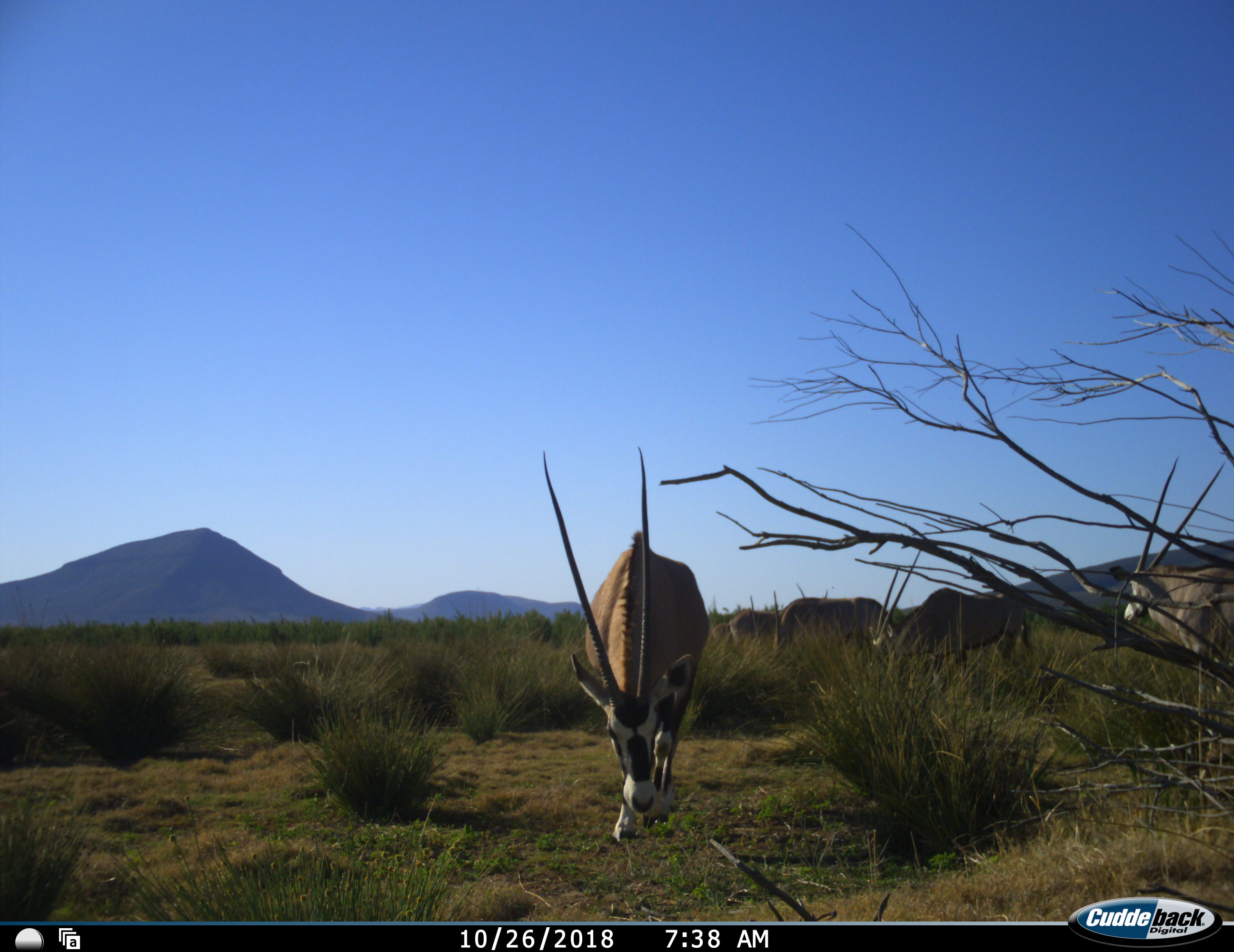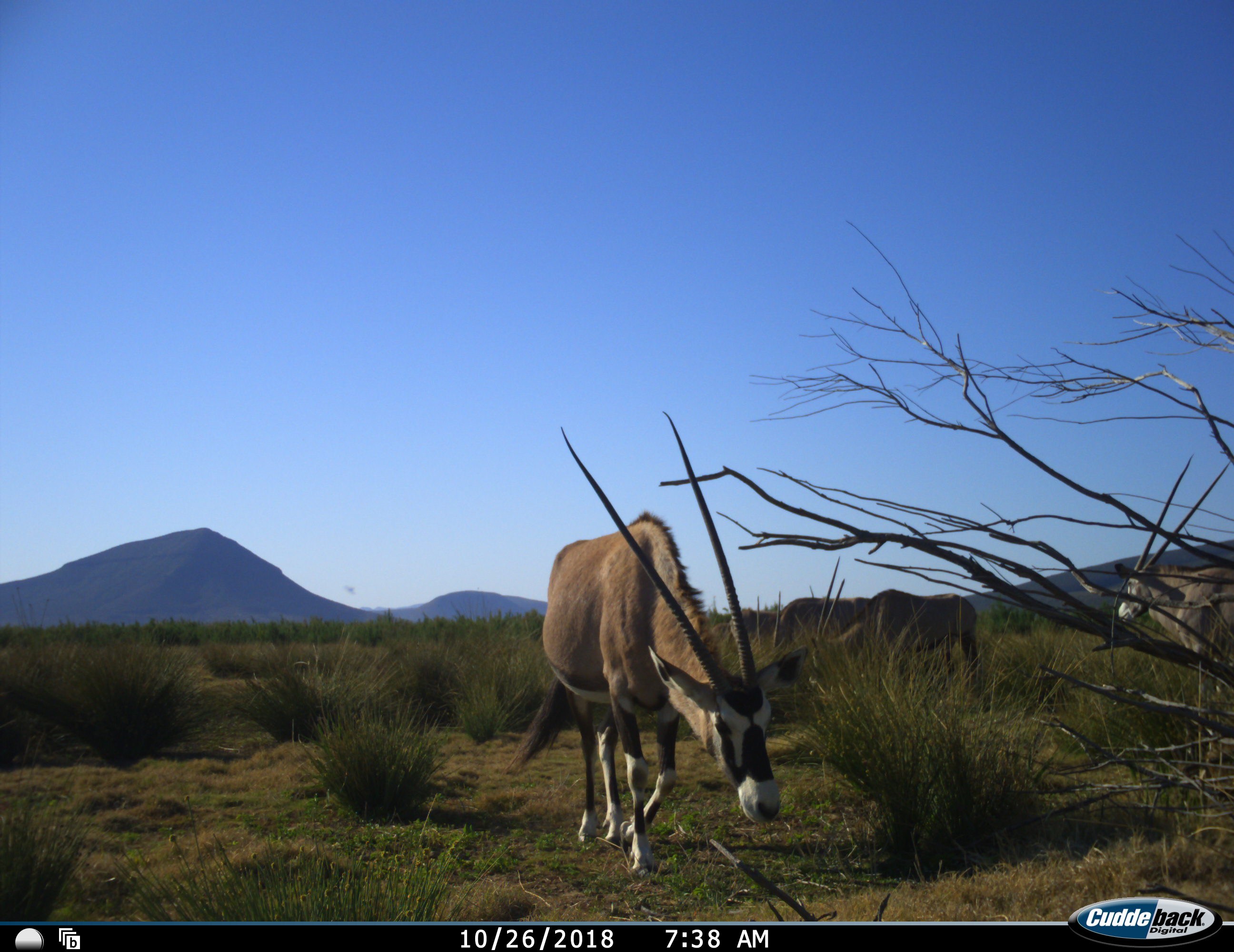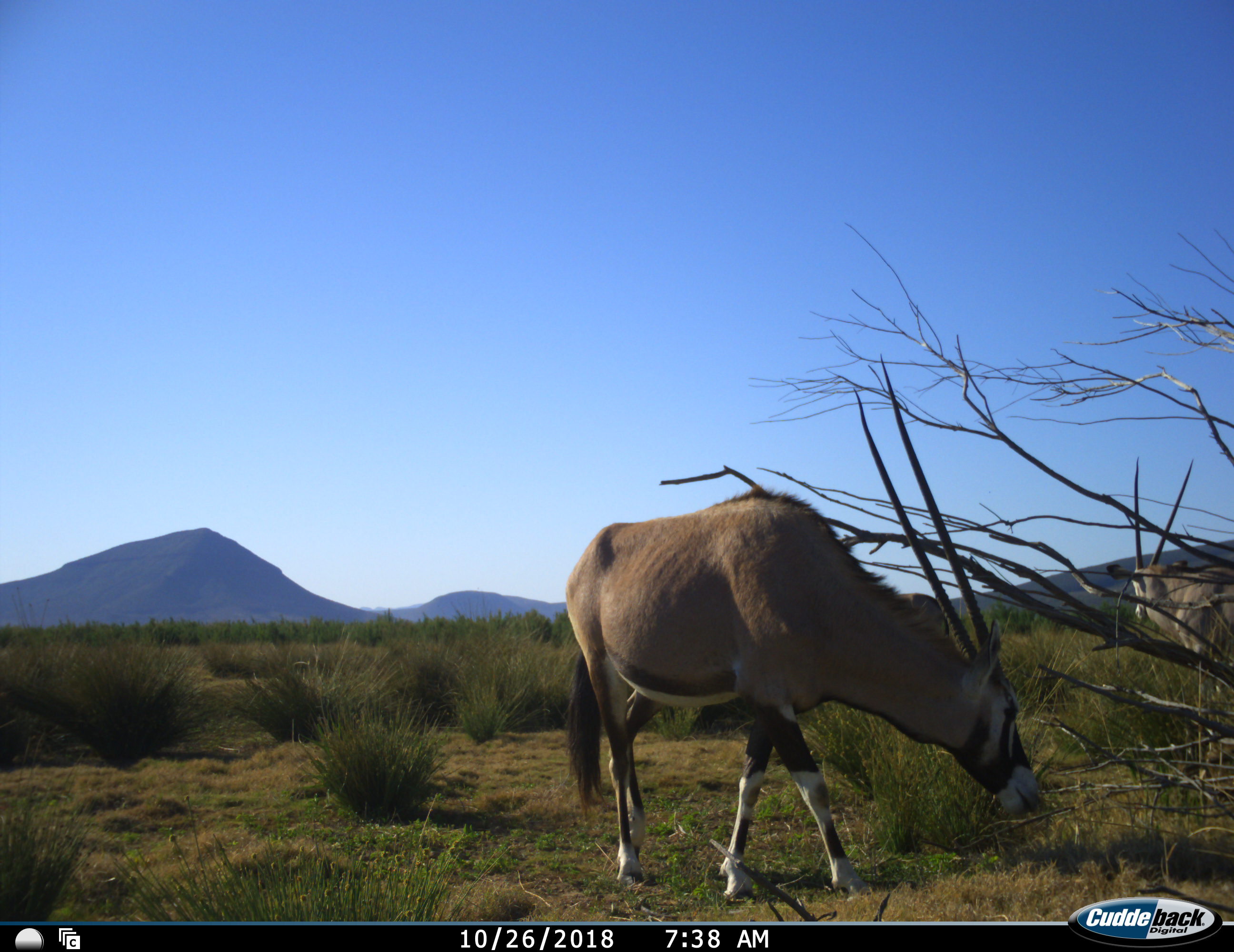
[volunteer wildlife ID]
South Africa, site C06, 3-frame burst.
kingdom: Animalia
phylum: Chordata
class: Mammalia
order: Artiodactyla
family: Bovidae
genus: Oryx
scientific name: Oryx gazella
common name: gemsbok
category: gemsbokoryx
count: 6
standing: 70%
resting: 0%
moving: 70%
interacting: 0%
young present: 0%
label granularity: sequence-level